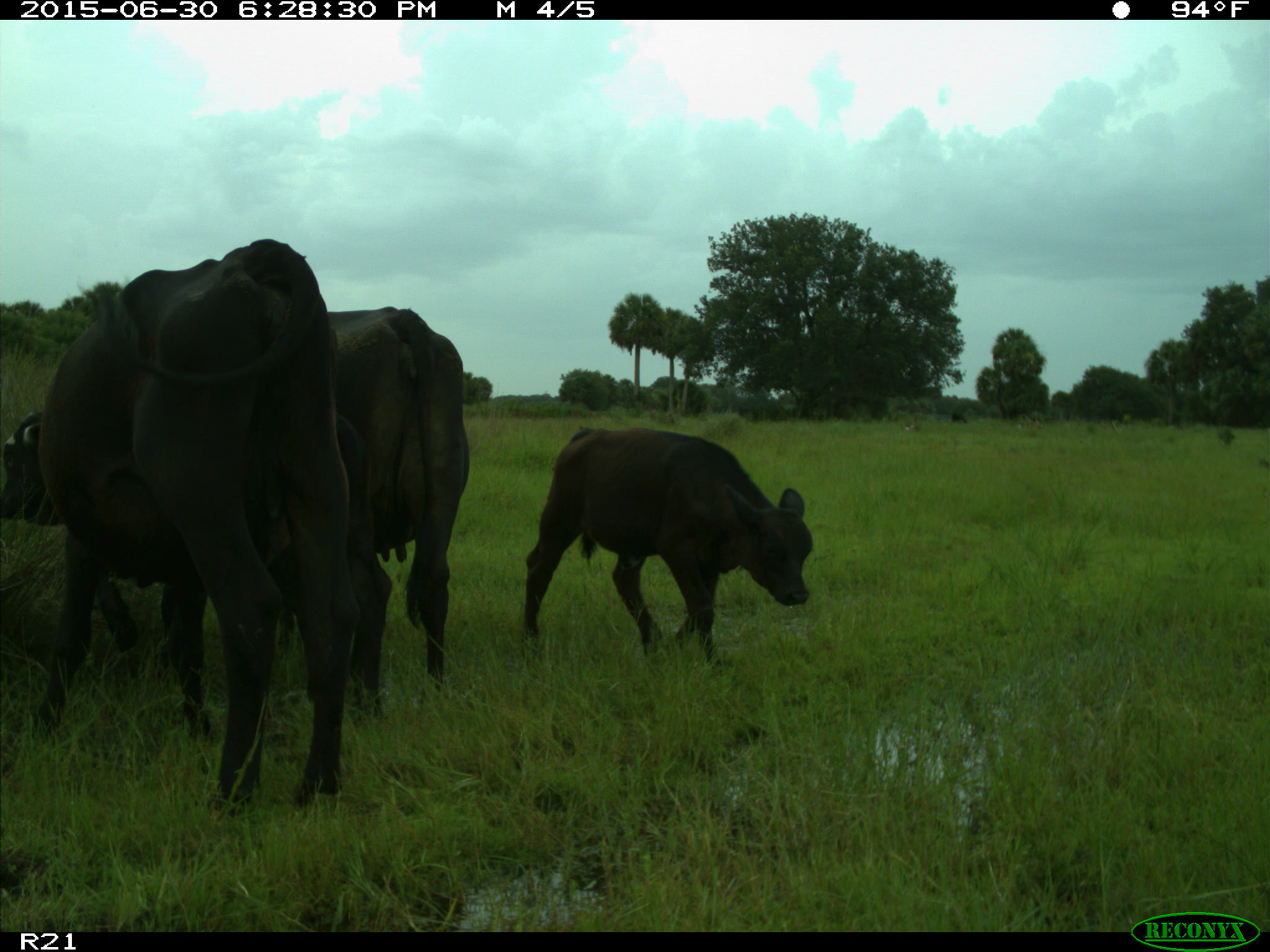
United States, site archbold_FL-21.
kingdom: Animalia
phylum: Chordata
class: Mammalia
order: Artiodactyla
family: Bovidae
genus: Bos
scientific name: Bos taurus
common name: domestic cow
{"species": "Bos taurus (domestic cow)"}